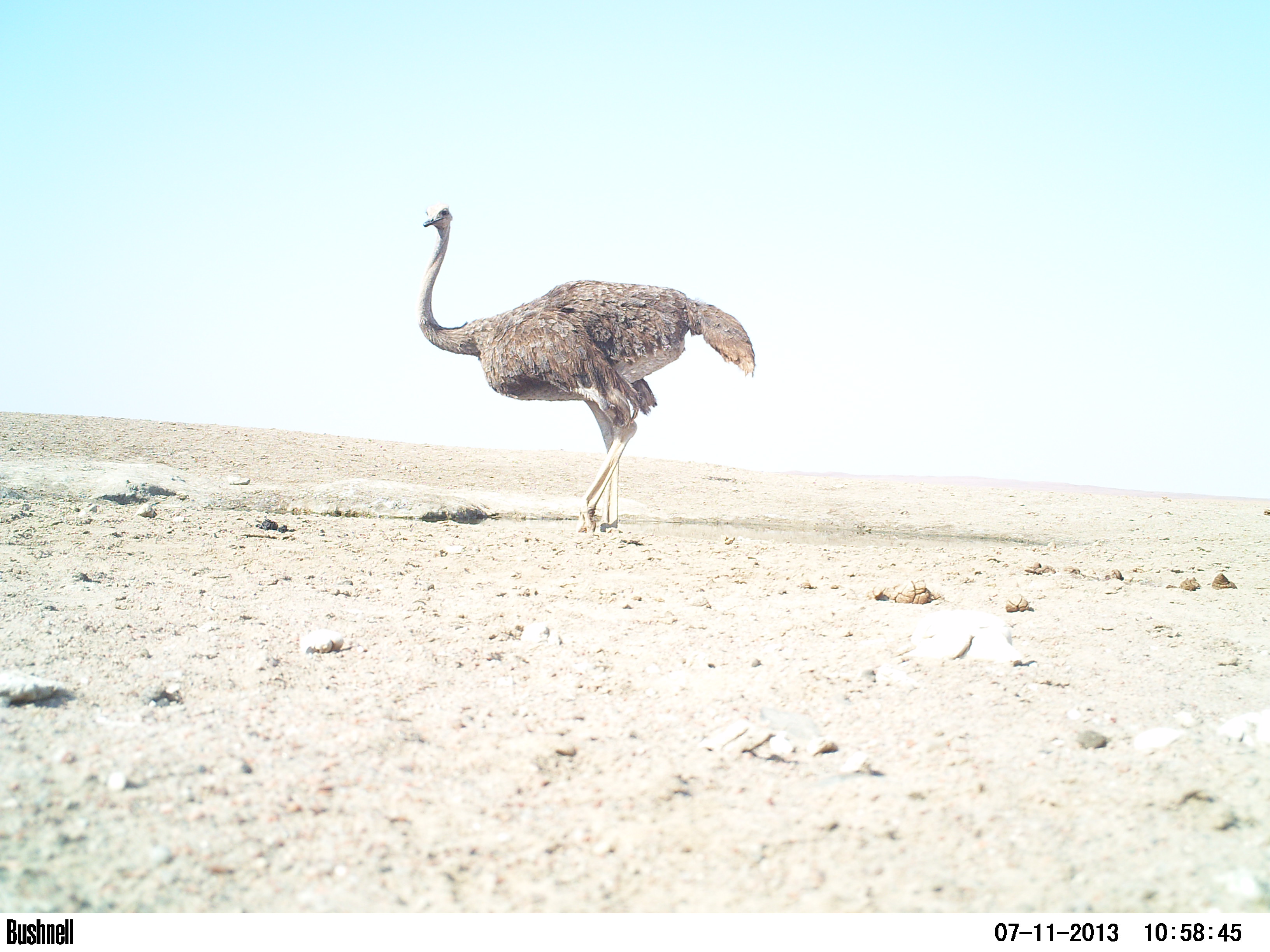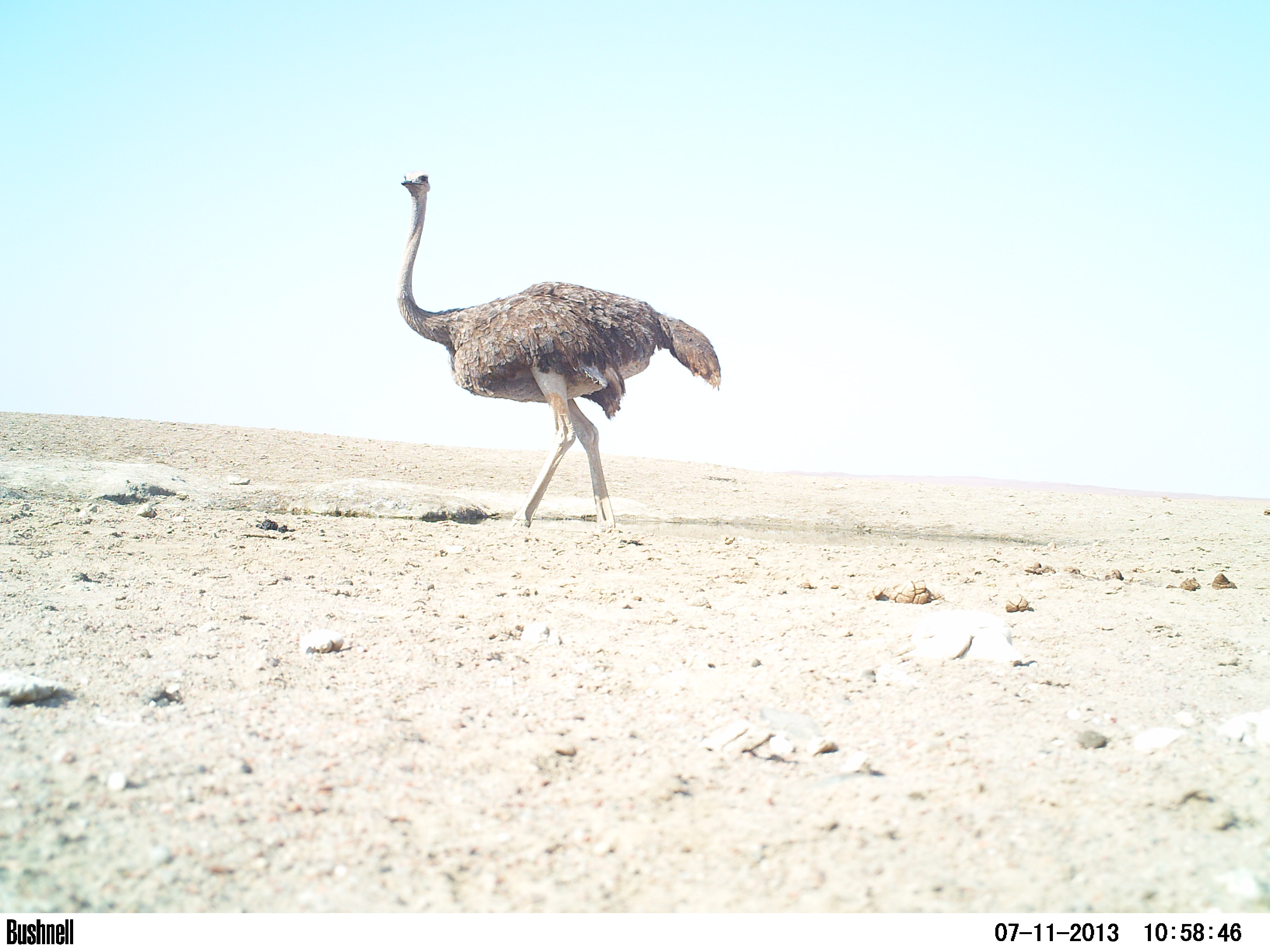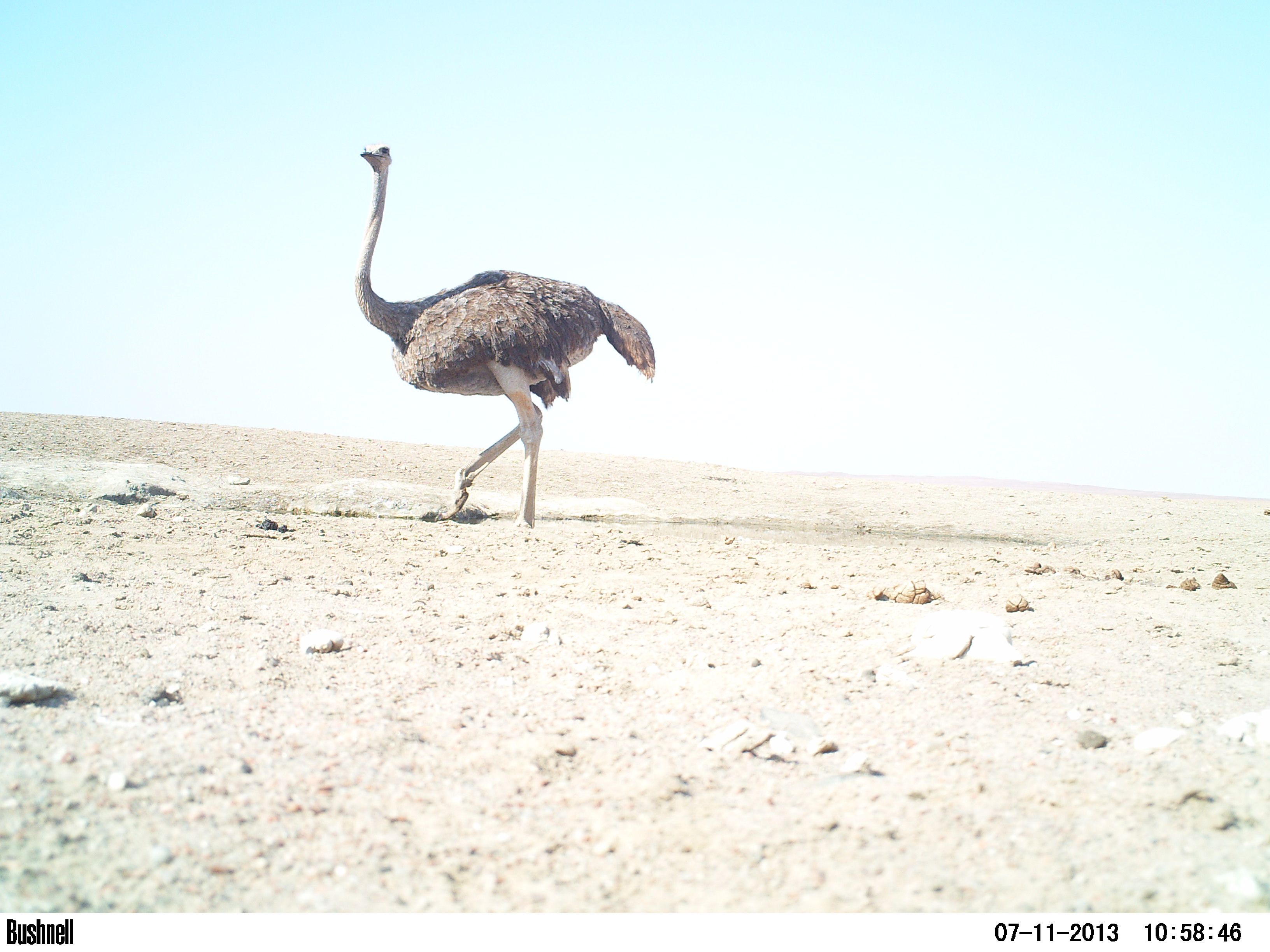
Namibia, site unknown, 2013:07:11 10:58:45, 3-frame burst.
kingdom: Animalia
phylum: Chordata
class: Aves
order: Struthioniformes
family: Struthionidae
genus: Struthio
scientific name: Struthio camelus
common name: common ostrich